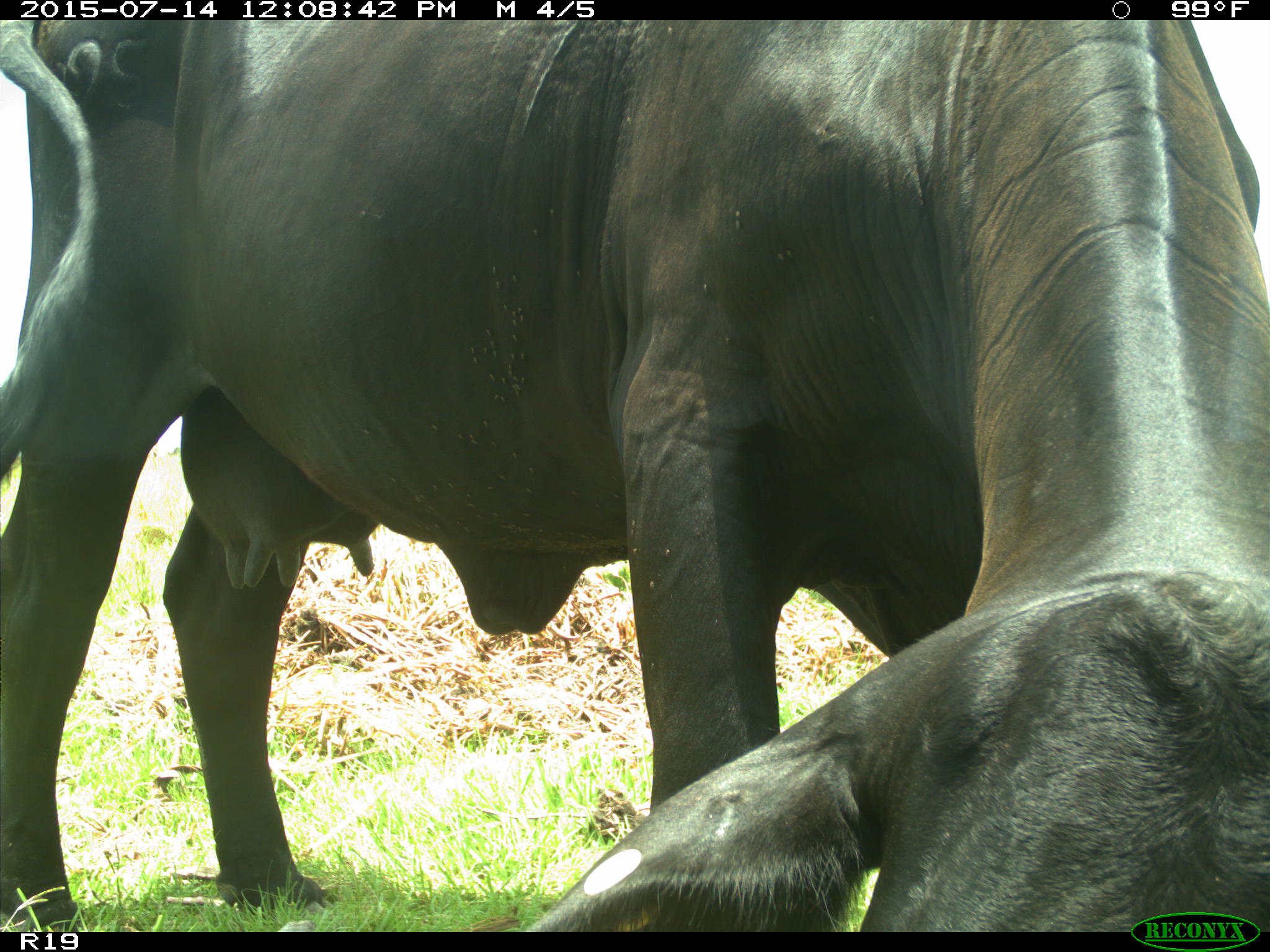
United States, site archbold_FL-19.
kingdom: Animalia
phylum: Chordata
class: Mammalia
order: Artiodactyla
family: Bovidae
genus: Bos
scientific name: Bos taurus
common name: domestic cow